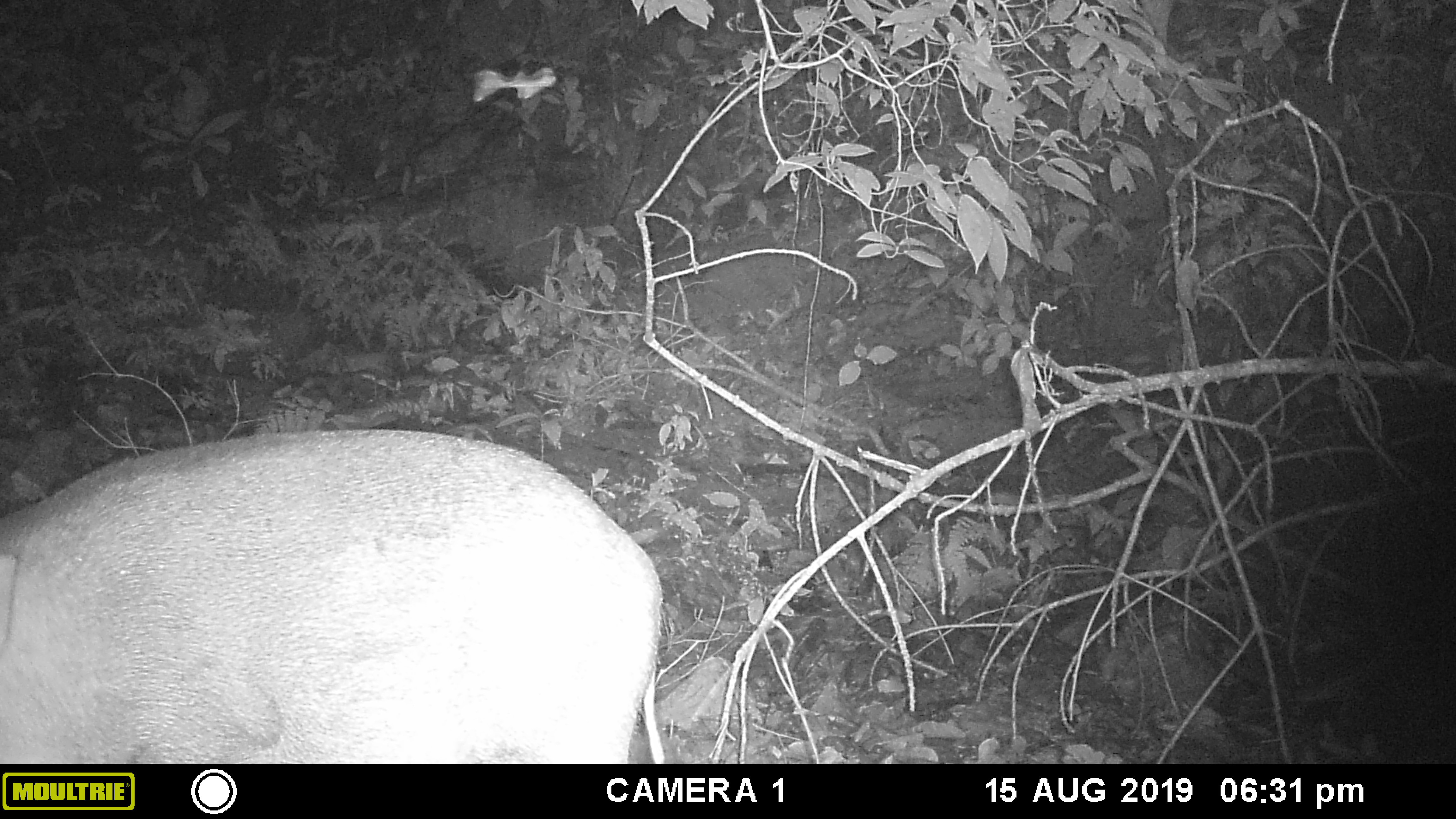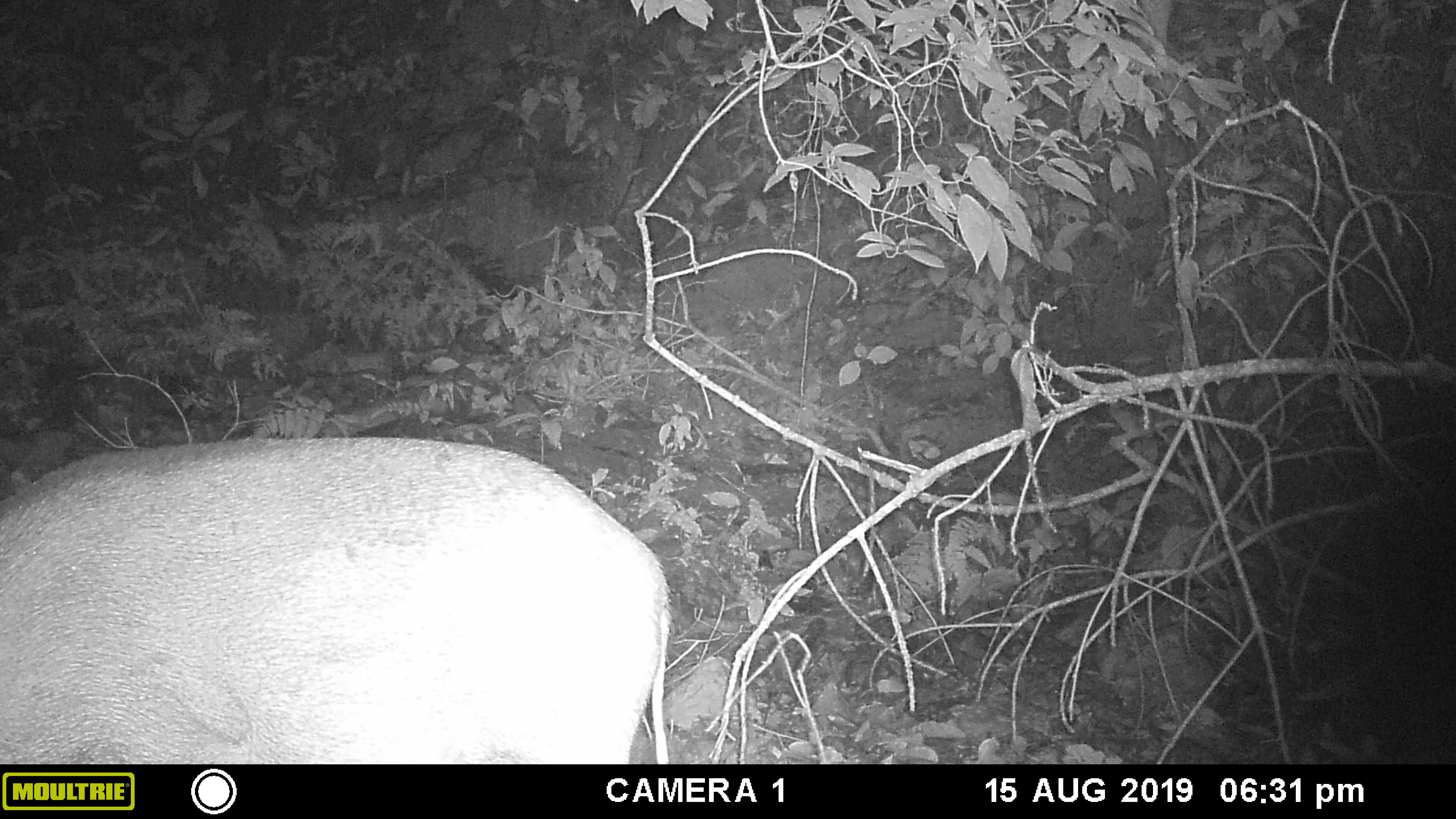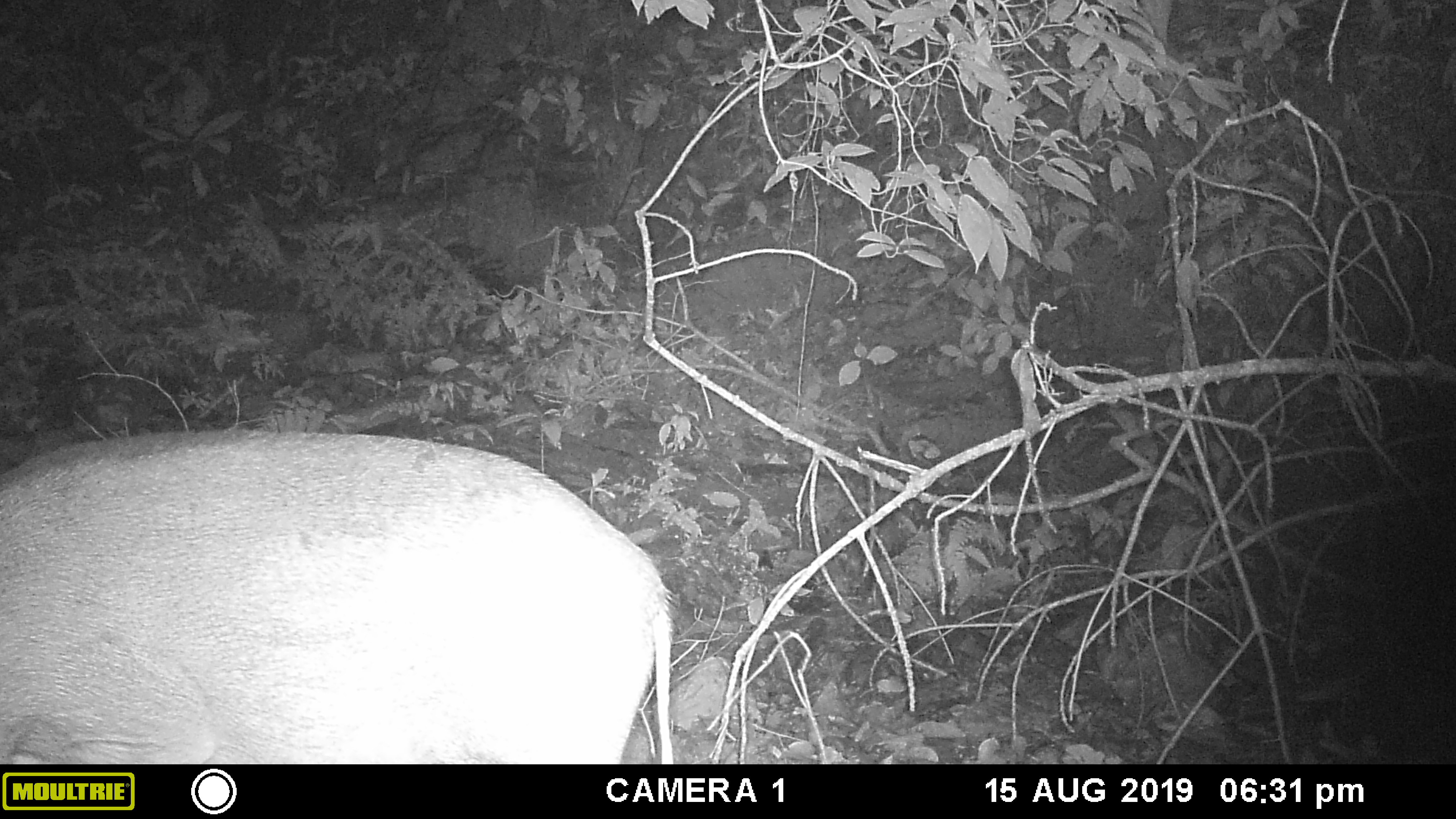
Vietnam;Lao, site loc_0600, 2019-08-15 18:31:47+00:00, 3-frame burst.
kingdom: Animalia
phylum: Chordata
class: Mammalia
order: Artiodactyla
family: Suidae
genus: Sus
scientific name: Sus scrofa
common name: eurasian wild pig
Eurasian wild pig (Sus scrofa). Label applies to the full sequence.